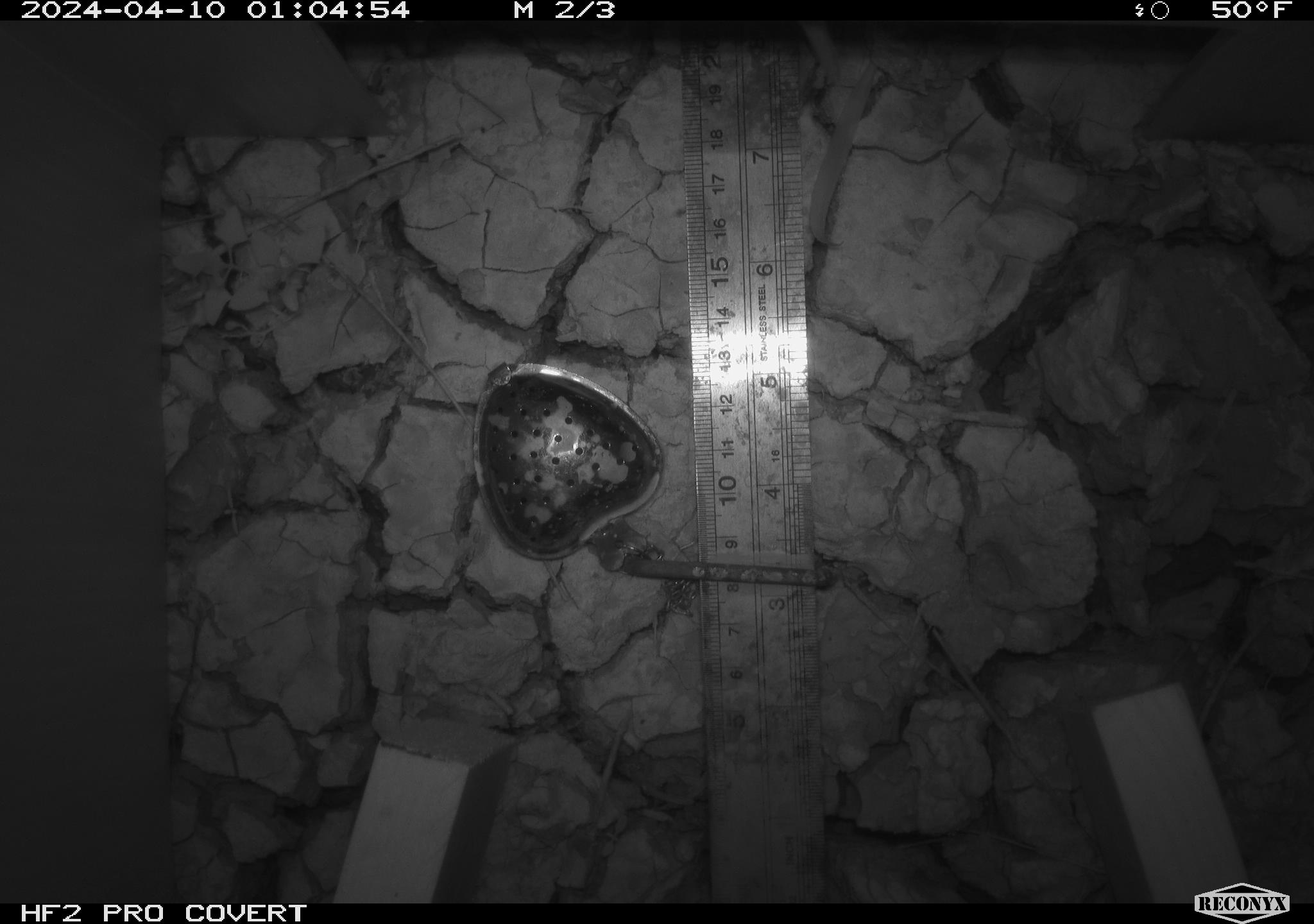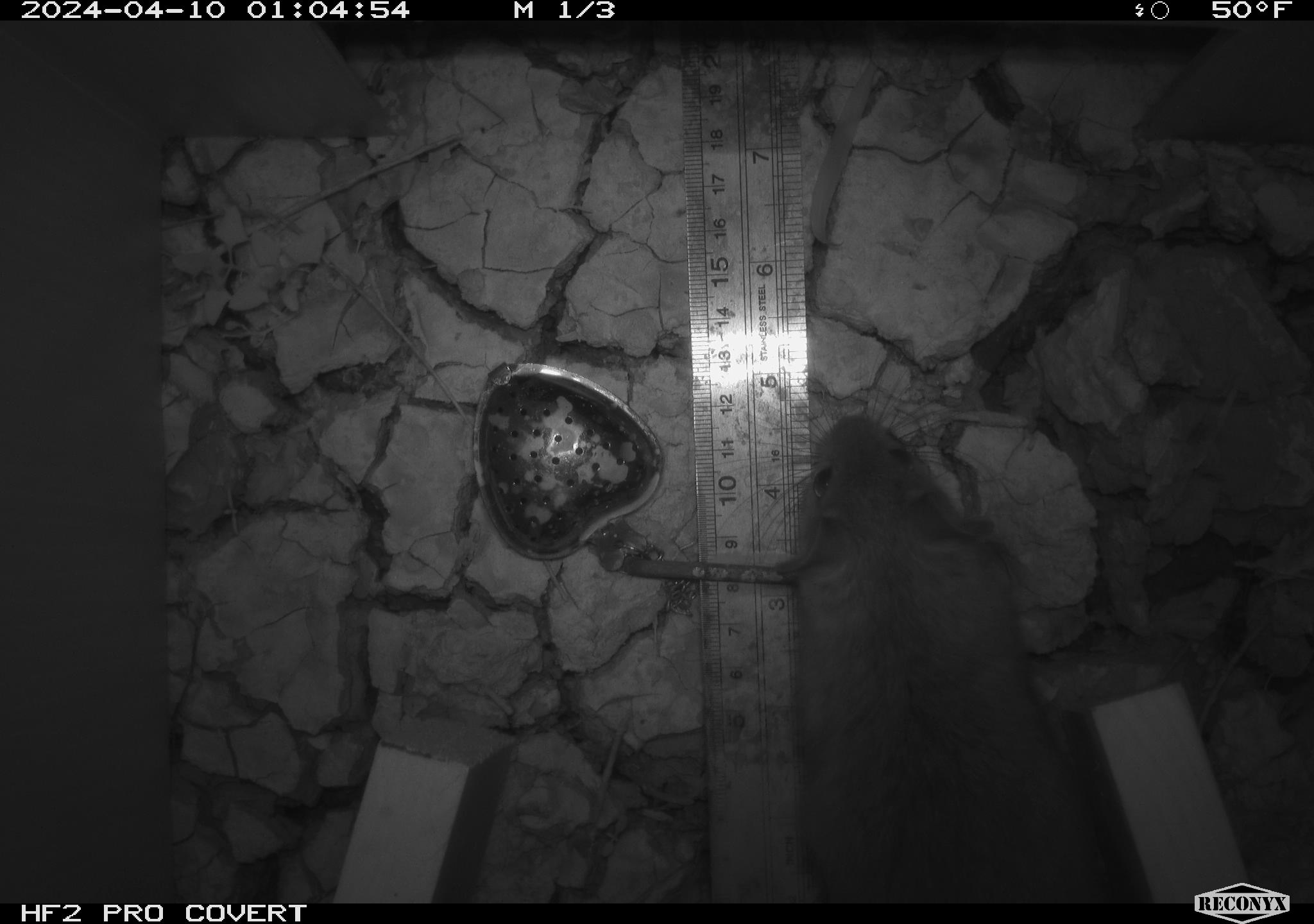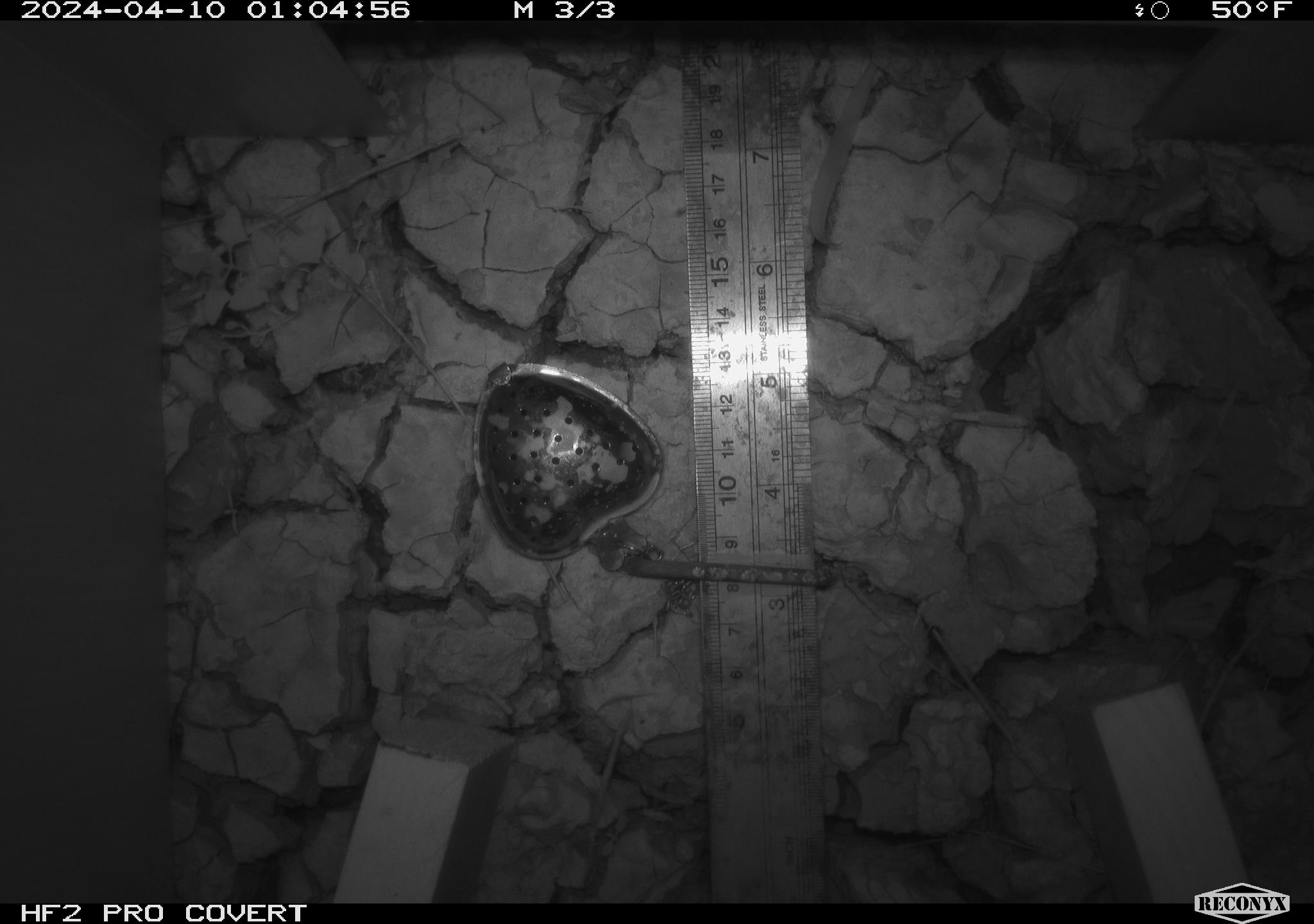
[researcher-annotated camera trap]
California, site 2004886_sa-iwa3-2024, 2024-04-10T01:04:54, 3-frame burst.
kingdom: Animalia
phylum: Chordata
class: Mammalia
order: Rodentia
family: Cricetidae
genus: Neotoma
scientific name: Neotoma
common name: pack rat or woodrat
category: neotoma species